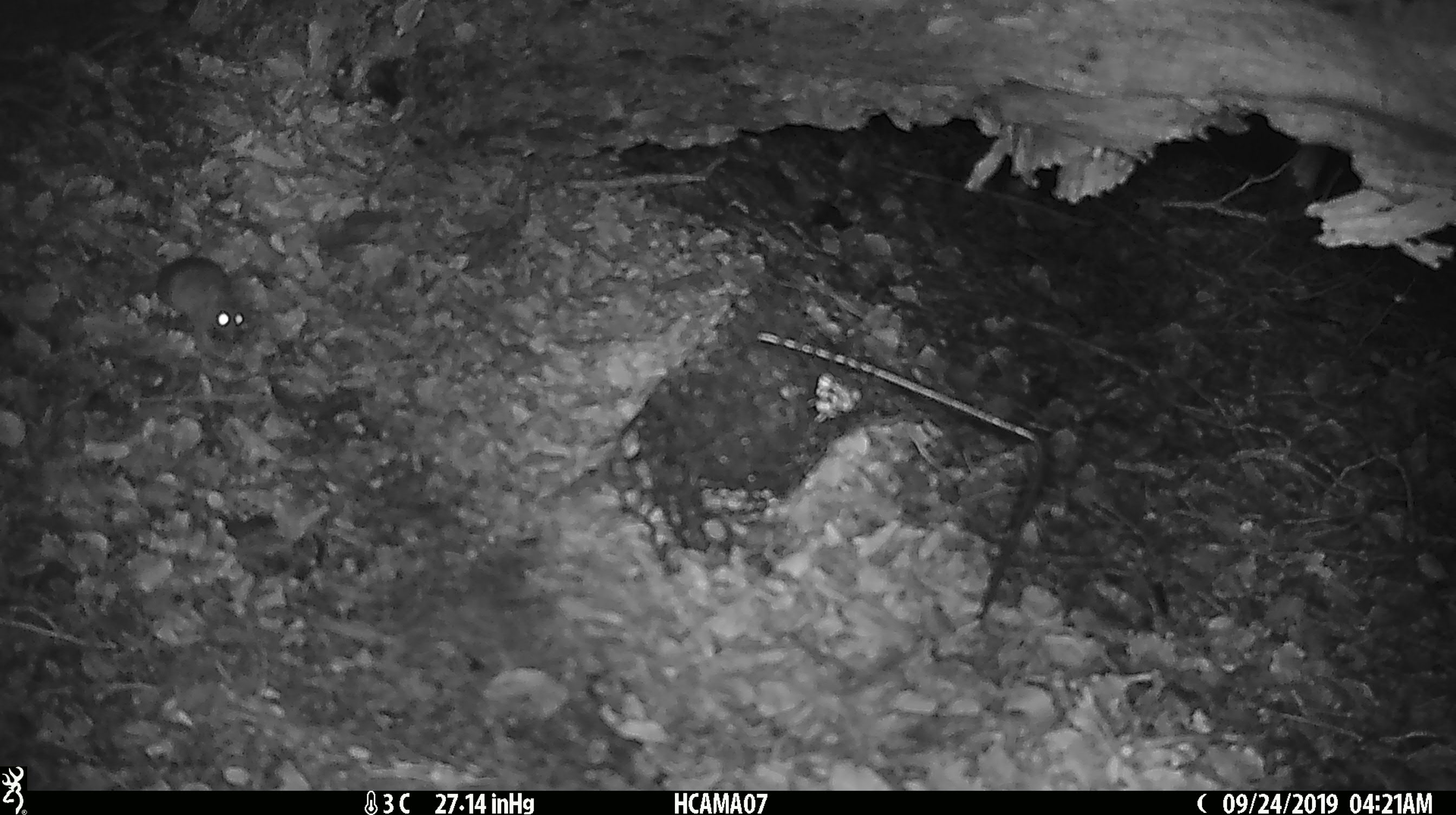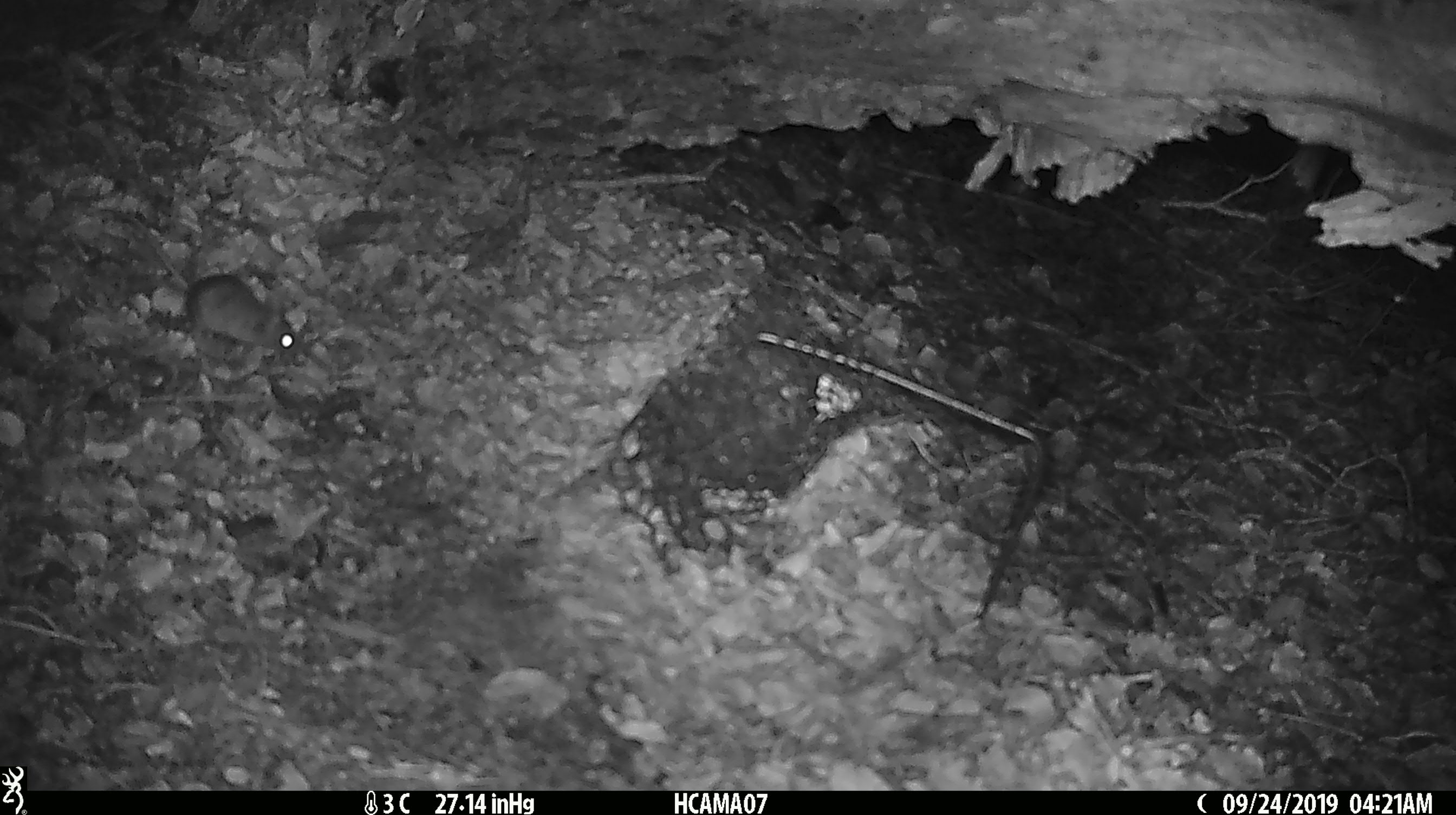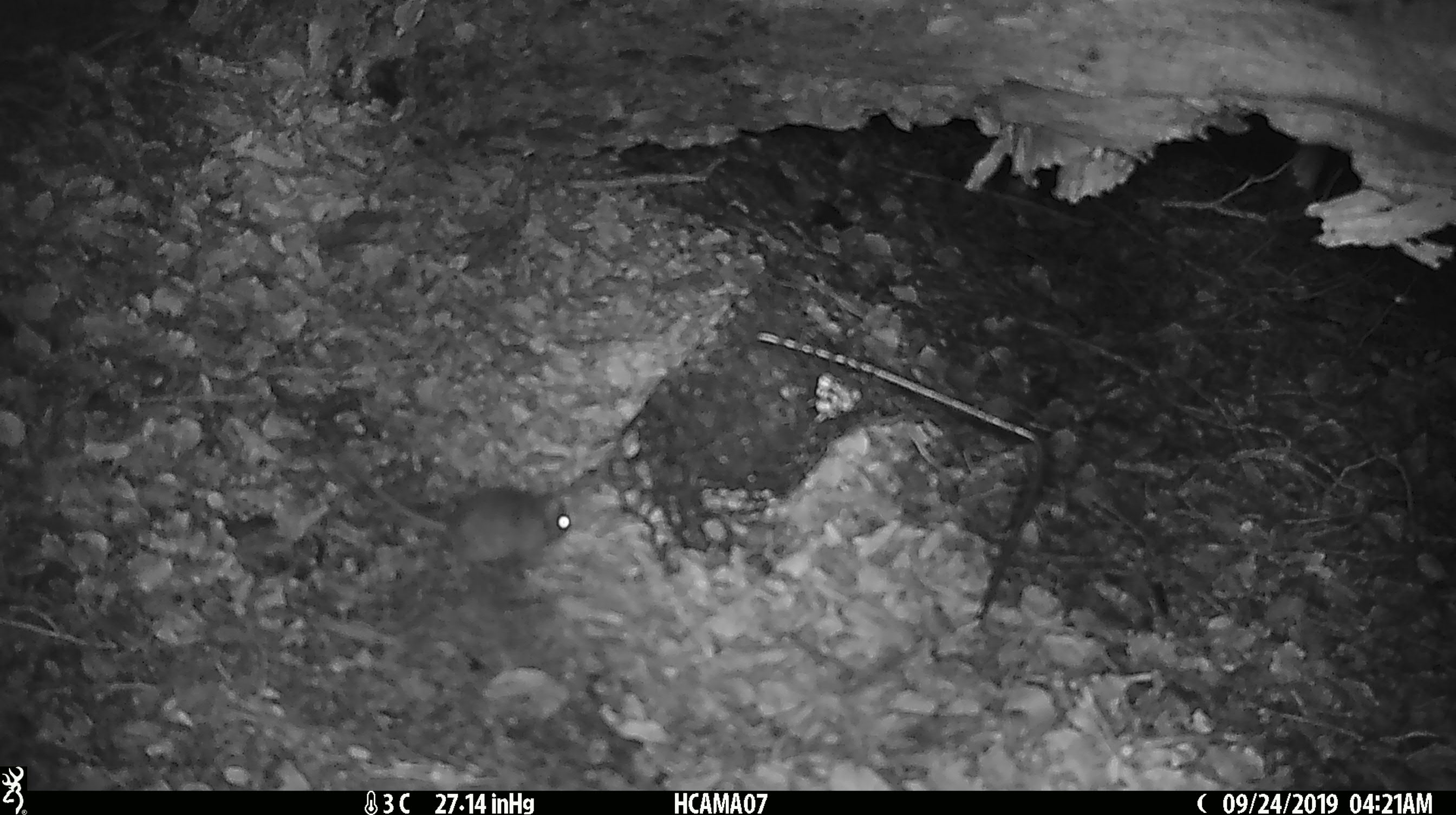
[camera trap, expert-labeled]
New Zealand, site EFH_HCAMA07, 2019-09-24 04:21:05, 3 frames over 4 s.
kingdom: Animalia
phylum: Chordata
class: Mammalia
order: Rodentia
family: Muridae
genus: Mus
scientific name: Mus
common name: mouse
Mouse (Mus).